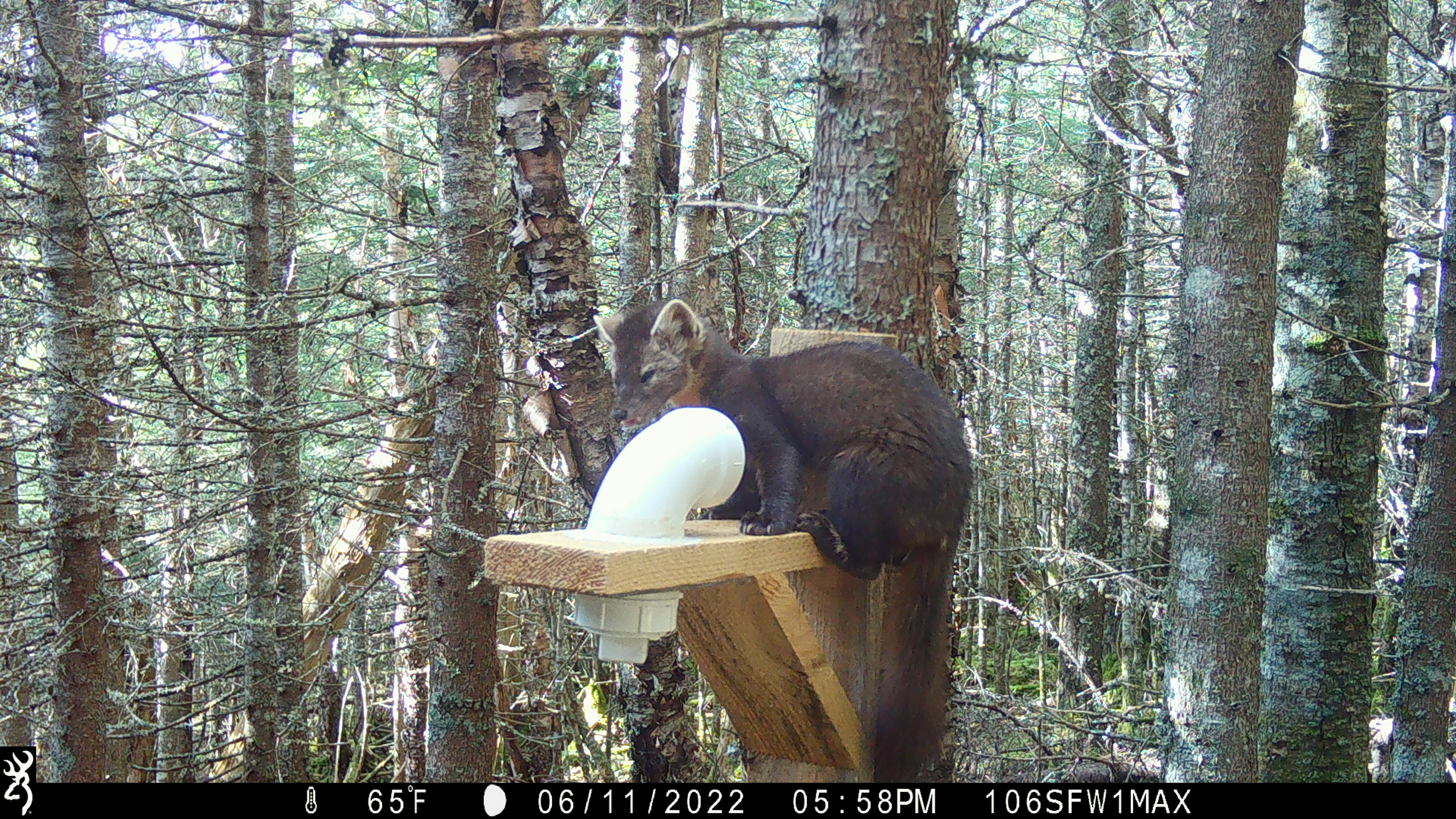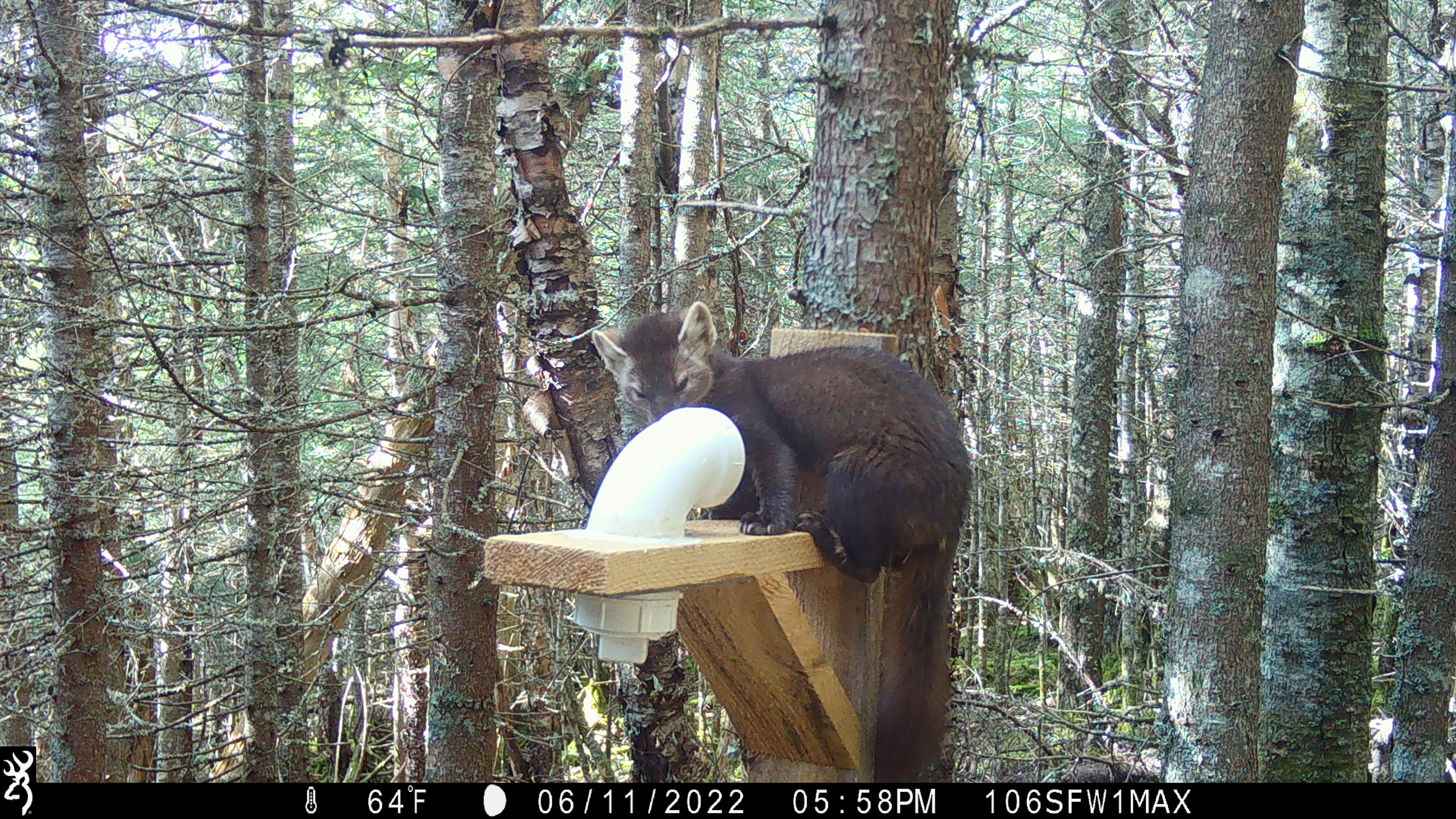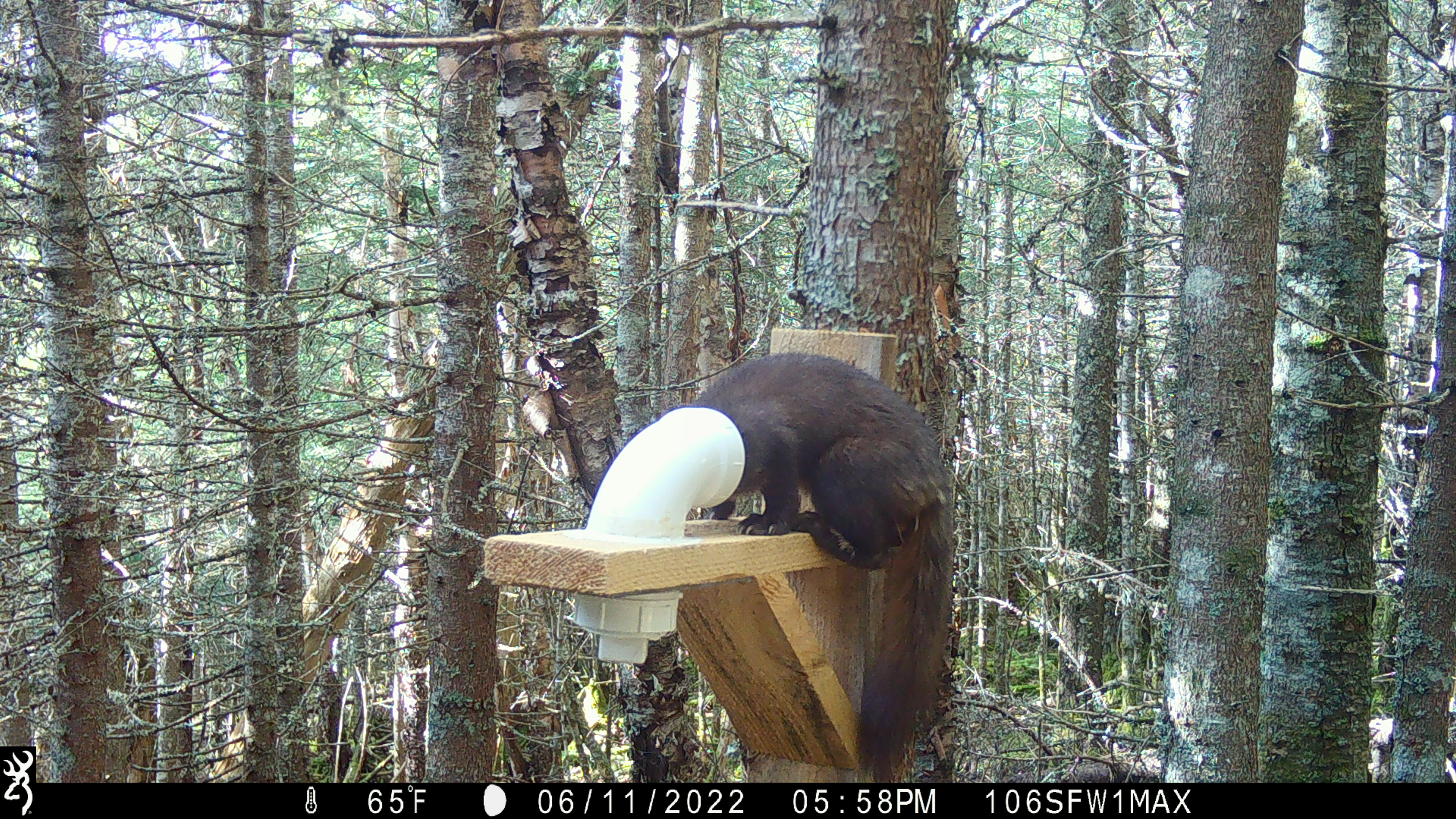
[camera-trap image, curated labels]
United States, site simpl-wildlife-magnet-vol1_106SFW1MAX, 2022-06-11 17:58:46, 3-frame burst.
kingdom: Animalia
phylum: Chordata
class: Mammalia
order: Carnivora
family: Mustelidae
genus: Martes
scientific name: Martes americana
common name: american marten